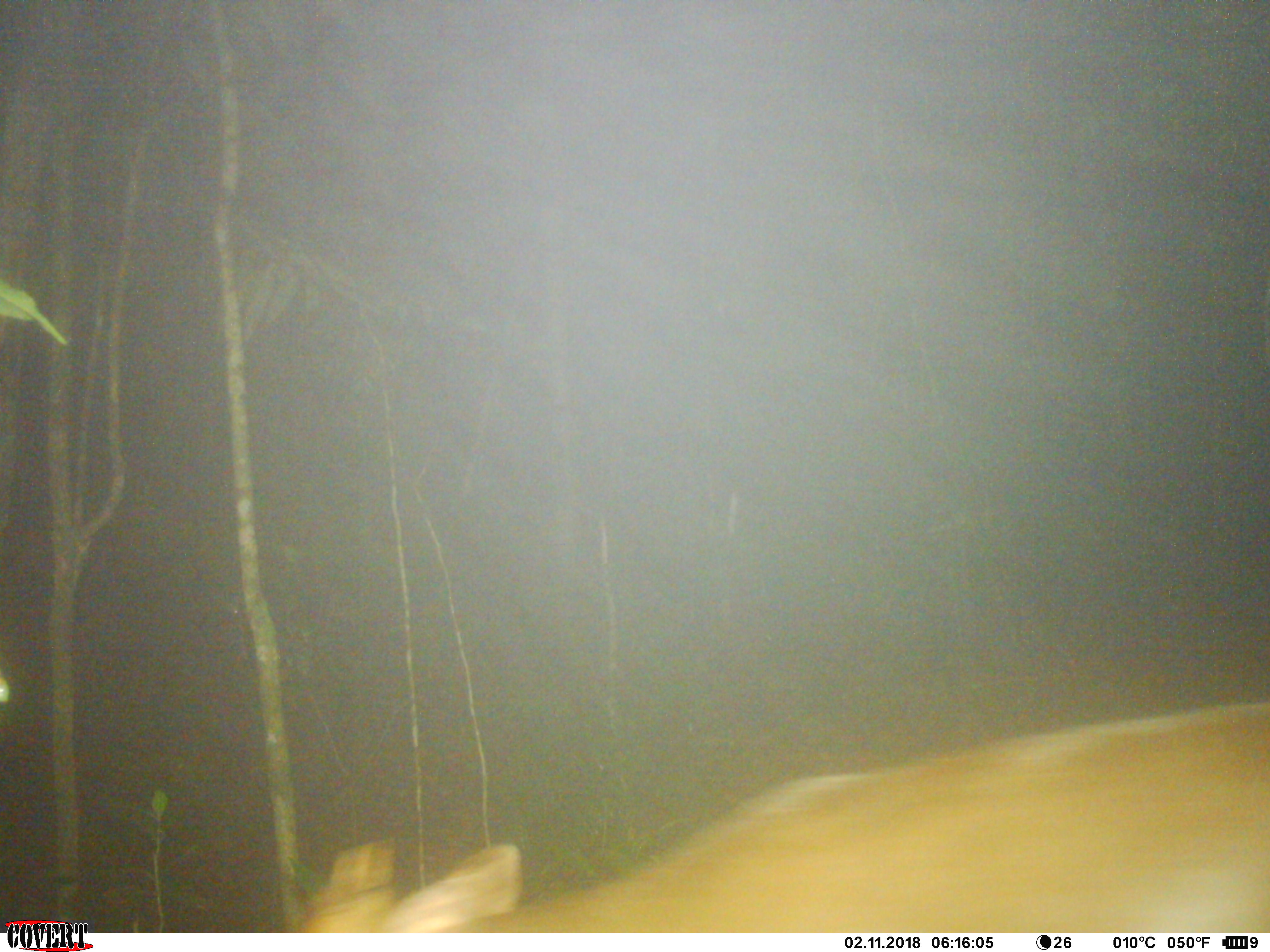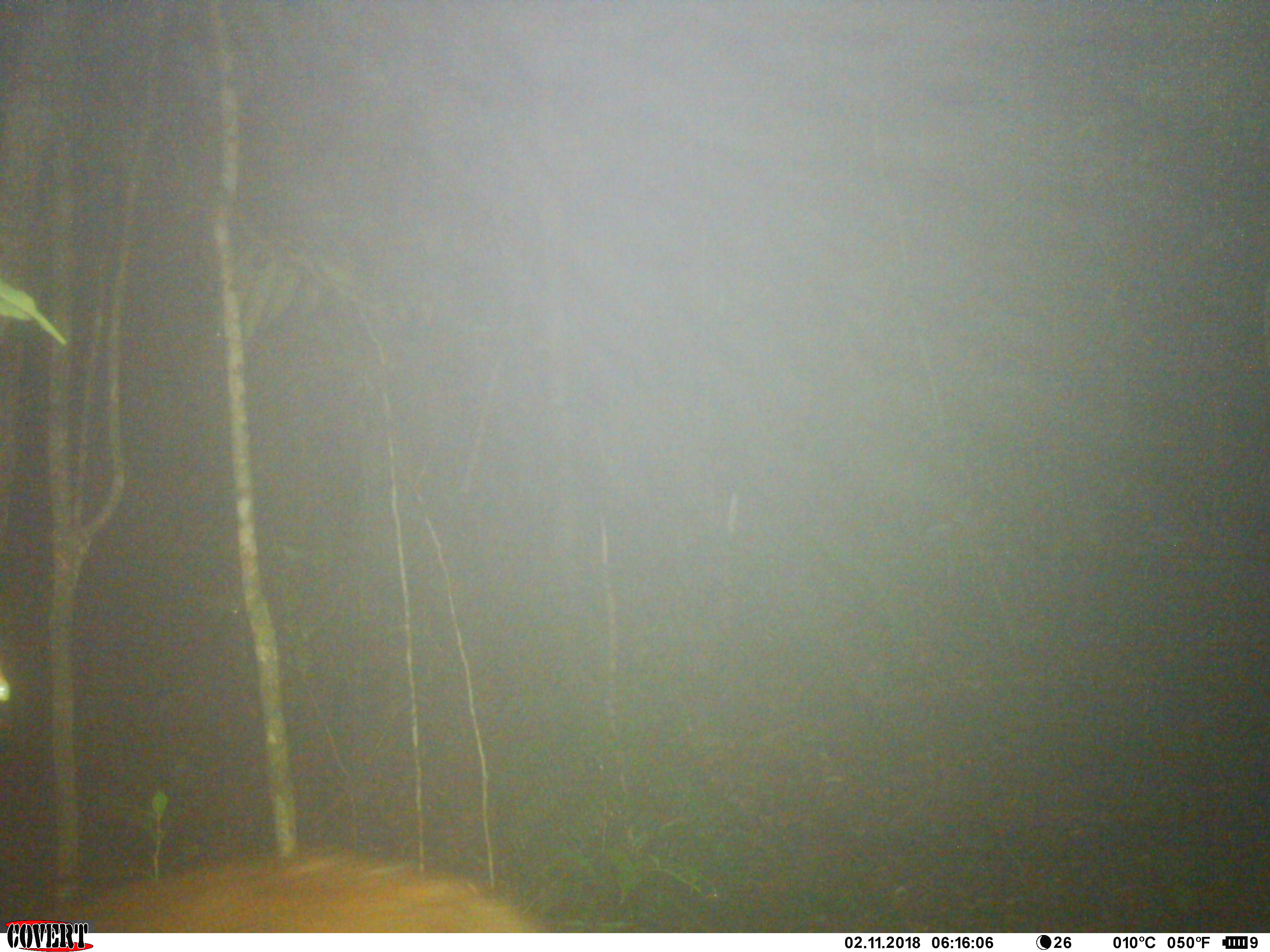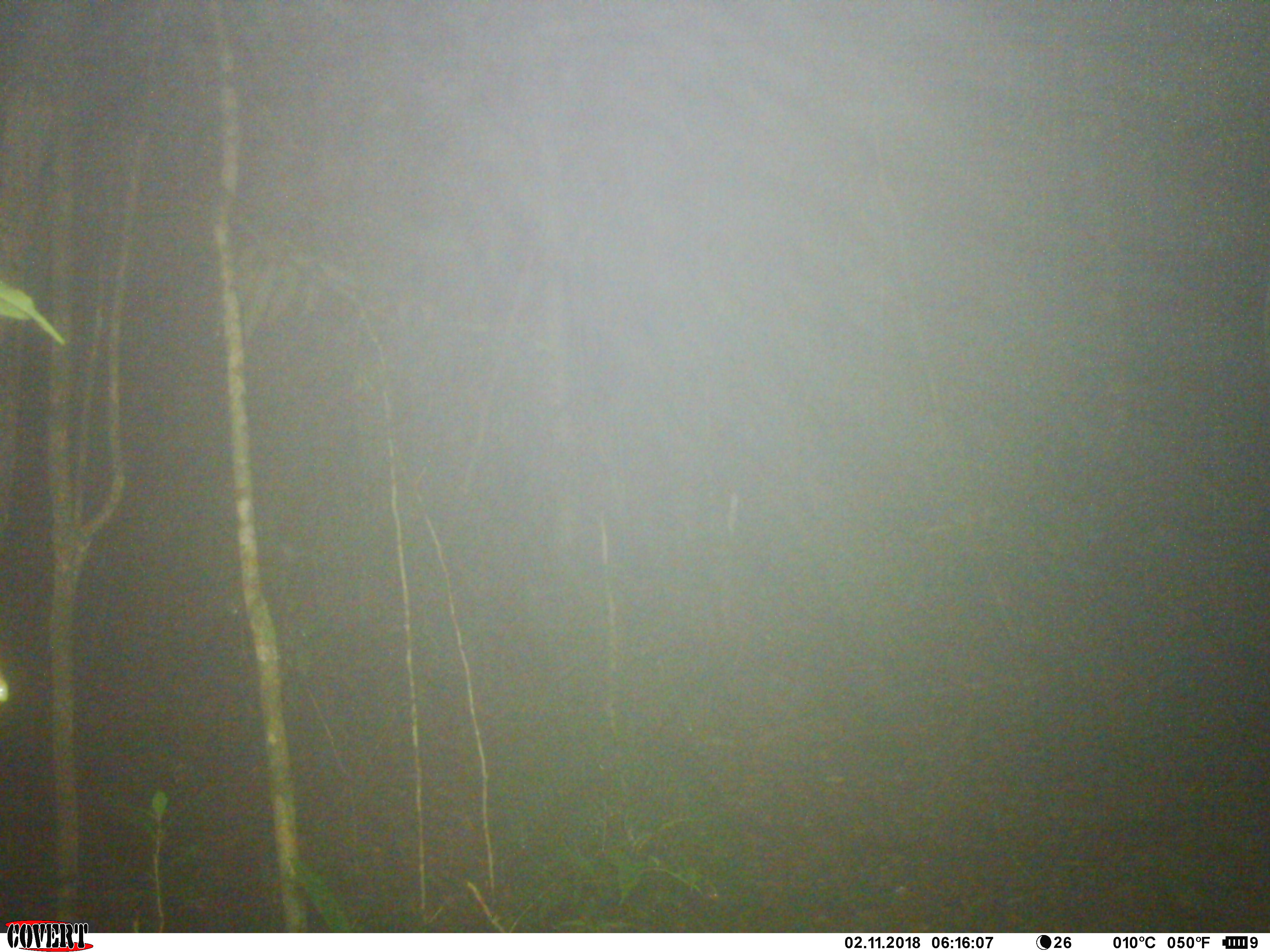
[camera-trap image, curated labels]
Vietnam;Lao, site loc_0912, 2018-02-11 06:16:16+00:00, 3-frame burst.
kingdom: Animalia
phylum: Chordata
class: Mammalia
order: Artiodactyla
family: Cervidae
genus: Muntiacus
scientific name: Muntiacus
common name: muntjacs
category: unidentified muntjac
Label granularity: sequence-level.